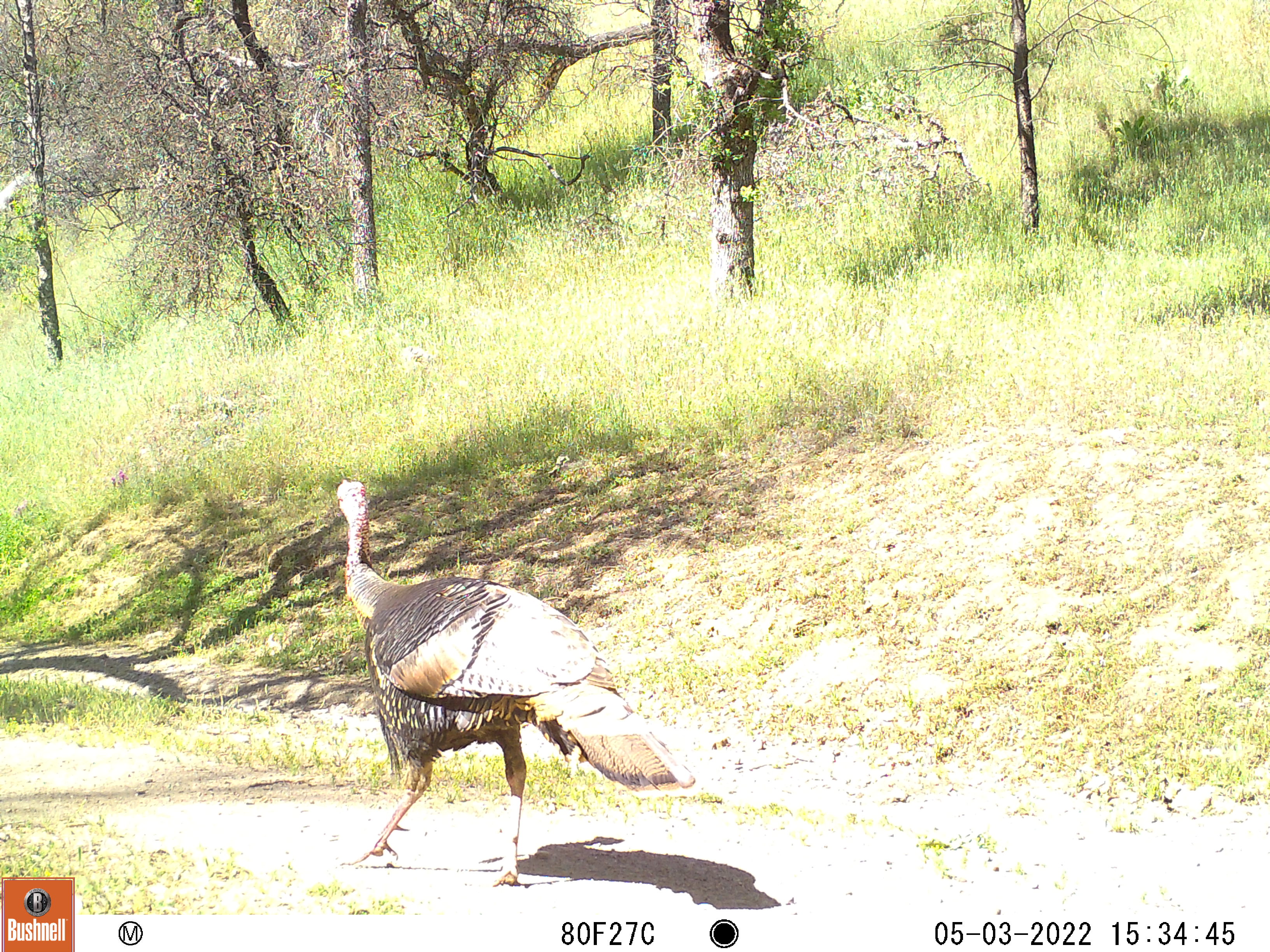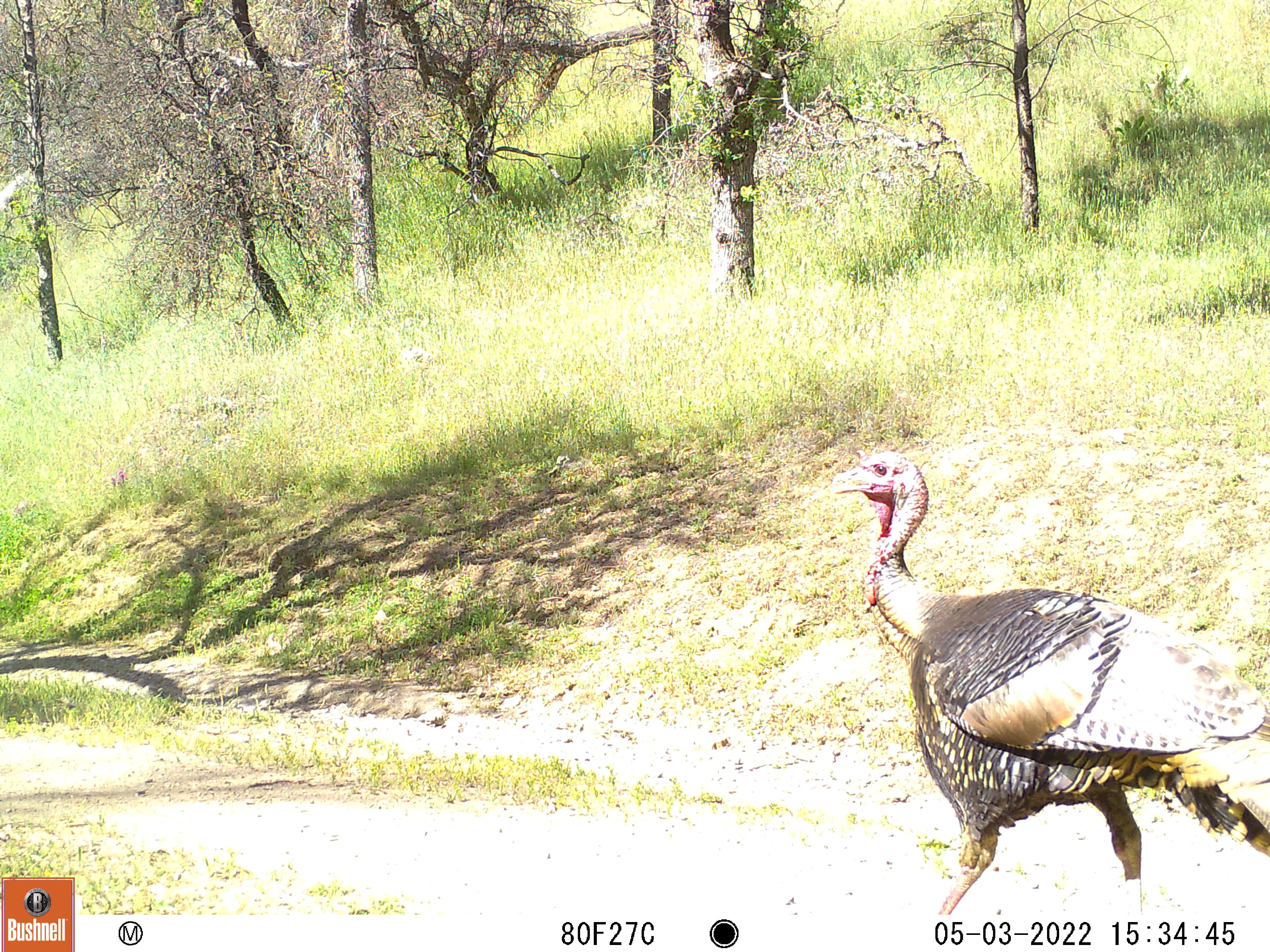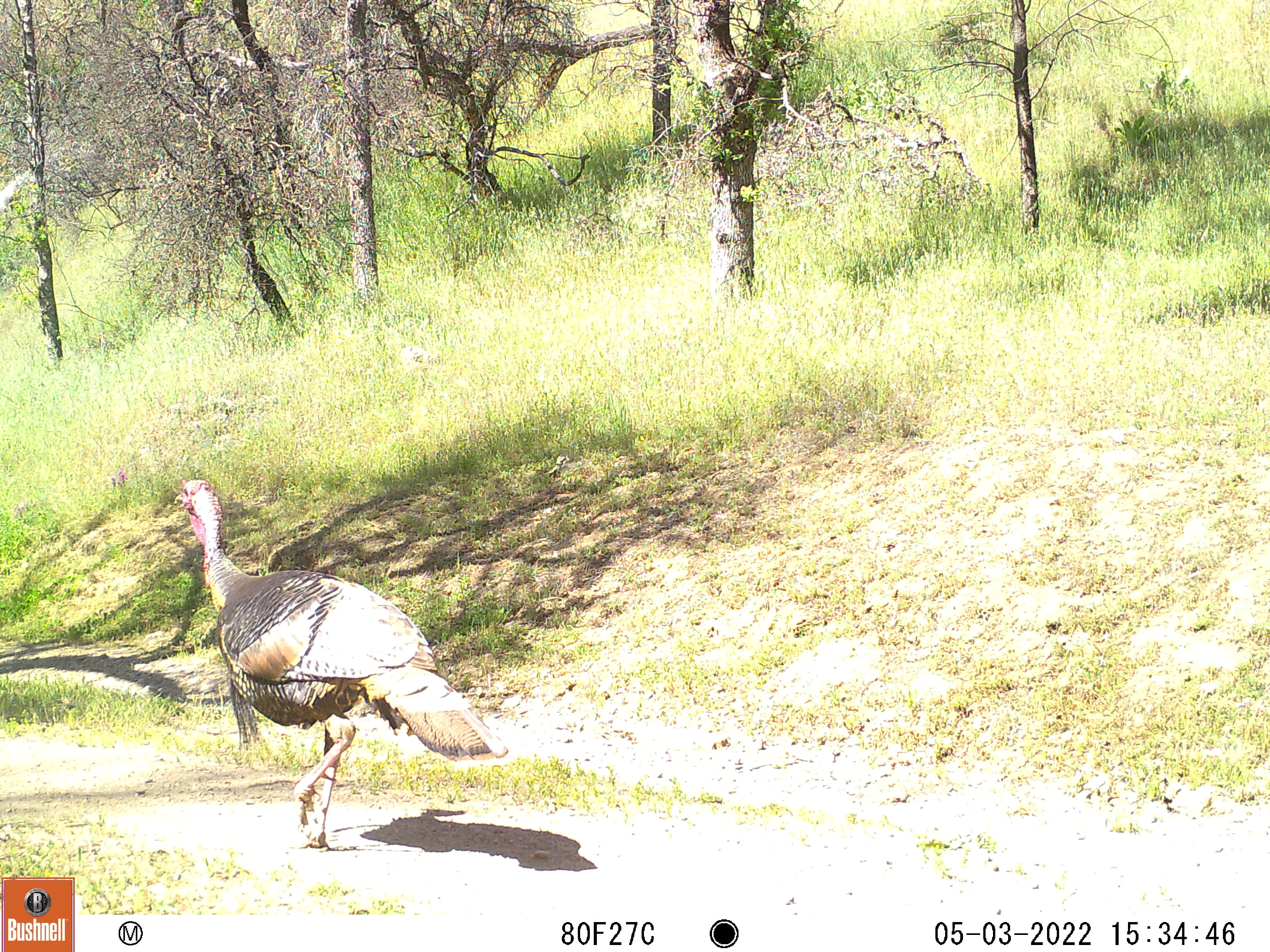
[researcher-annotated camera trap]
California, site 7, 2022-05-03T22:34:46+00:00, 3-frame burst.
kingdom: Animalia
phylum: Chordata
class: Aves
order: Galliformes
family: Phasianidae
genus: Meleagris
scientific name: Meleagris gallopavo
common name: turkey